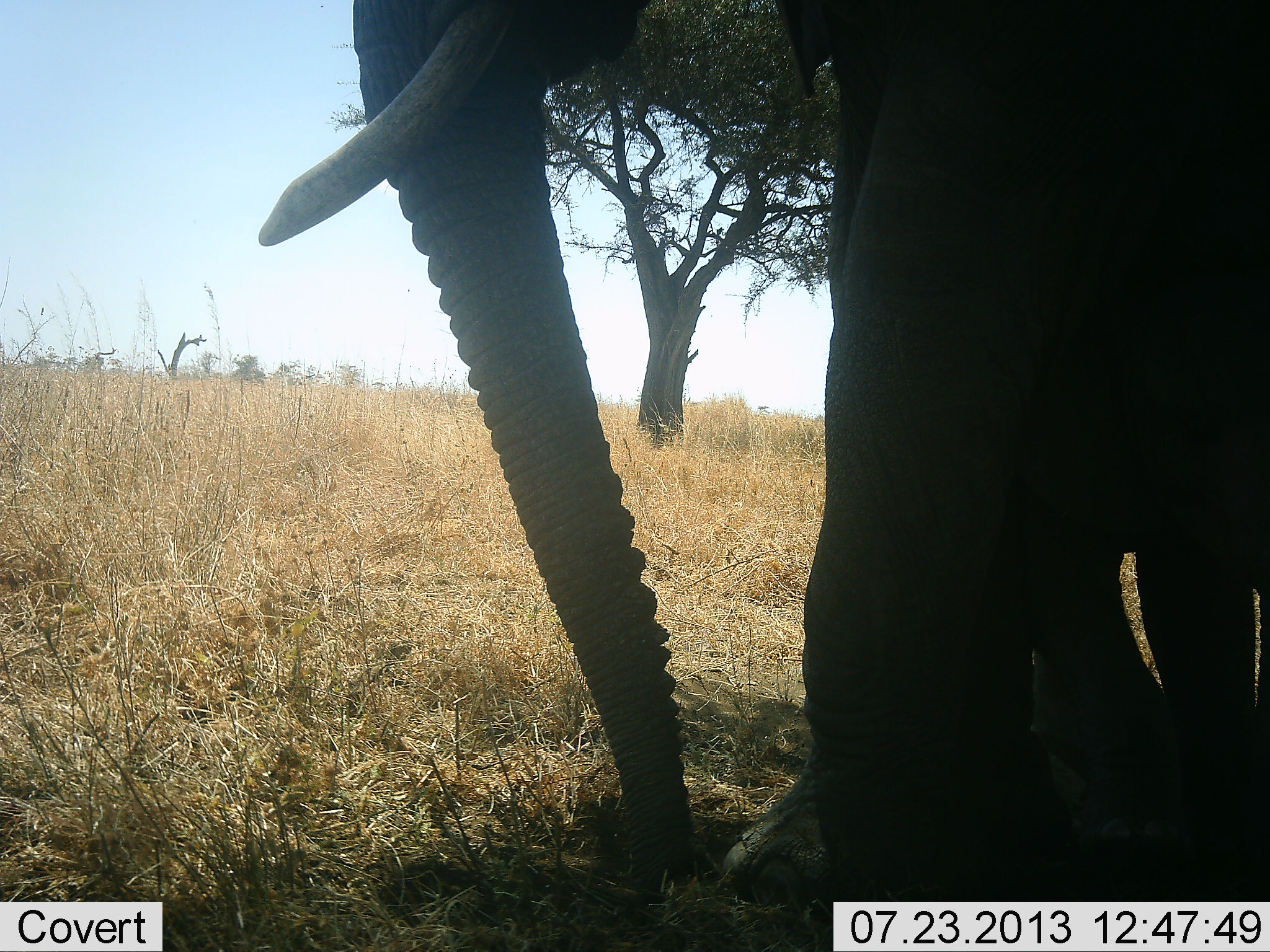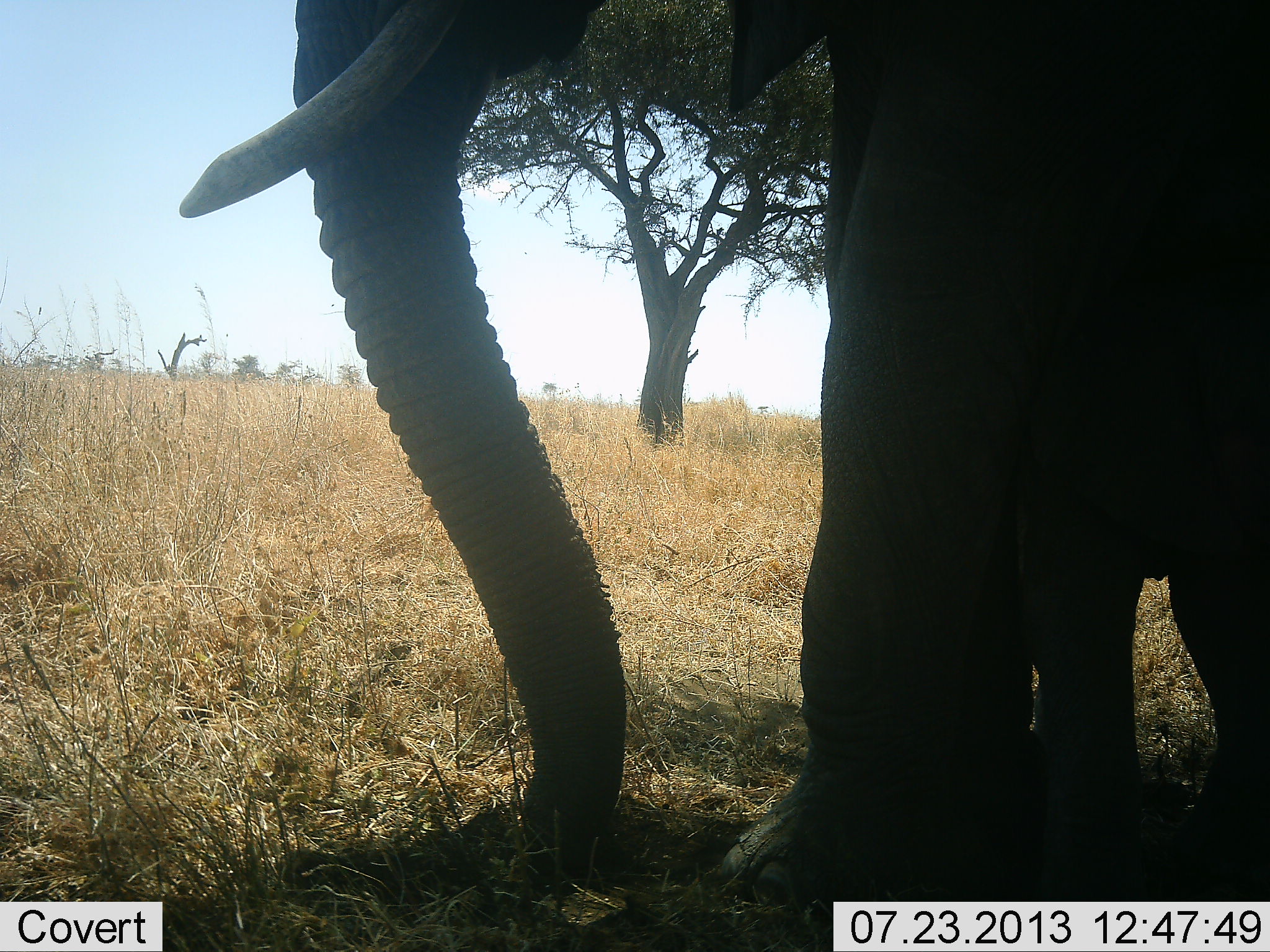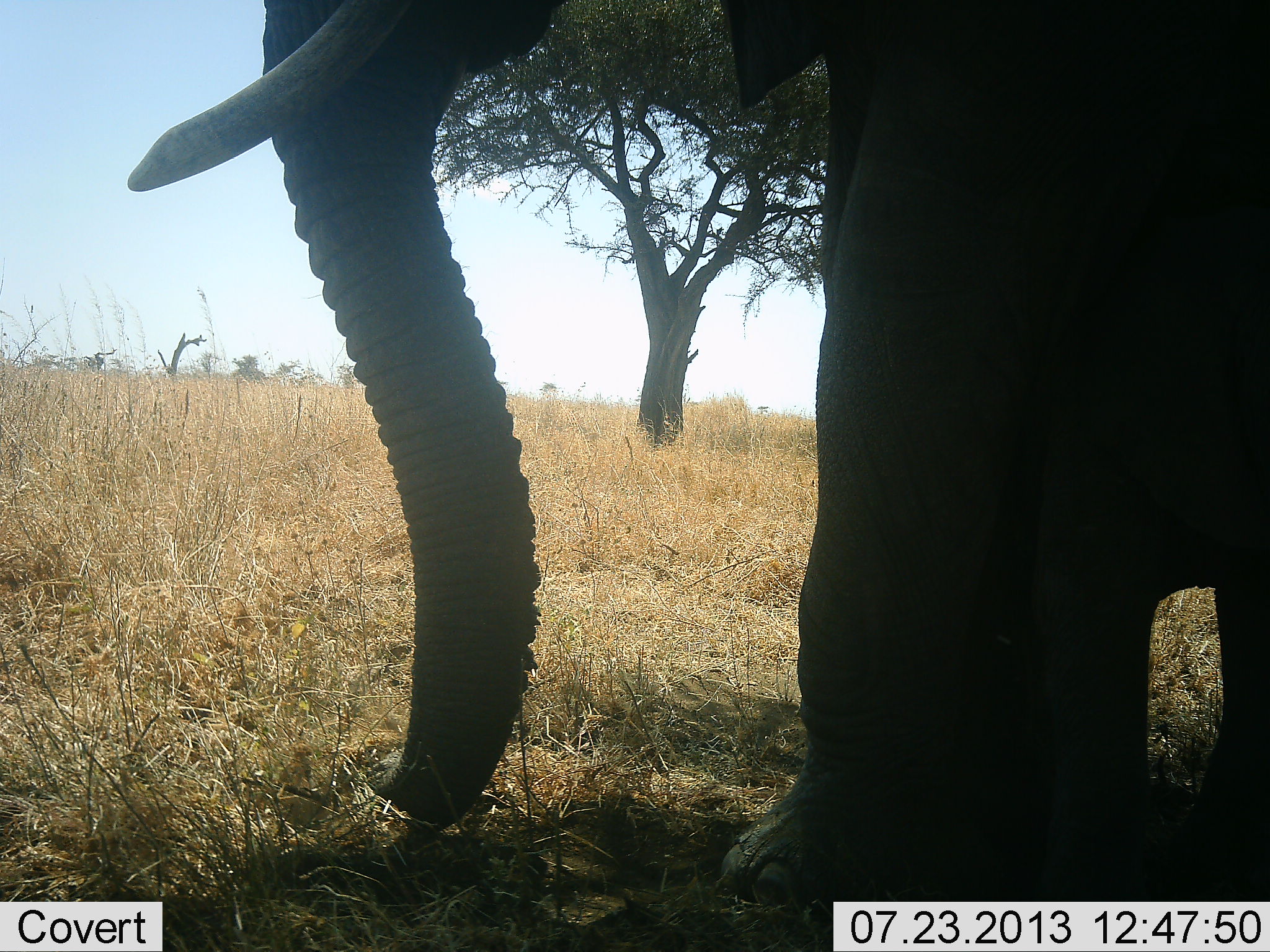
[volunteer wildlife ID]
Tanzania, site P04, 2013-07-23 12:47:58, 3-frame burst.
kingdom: Animalia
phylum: Chordata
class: Mammalia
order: Proboscidea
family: Elephantidae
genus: Loxodonta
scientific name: Loxodonta africana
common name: african bush elephant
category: elephant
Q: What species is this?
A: Elephant (african bush elephant) (Loxodonta africana).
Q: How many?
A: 2.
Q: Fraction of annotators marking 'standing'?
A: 100%.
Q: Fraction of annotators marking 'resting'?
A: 10%.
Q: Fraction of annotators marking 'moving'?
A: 0%.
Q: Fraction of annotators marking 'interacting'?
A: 0%.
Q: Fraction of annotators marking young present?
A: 30%.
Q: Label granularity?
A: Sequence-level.